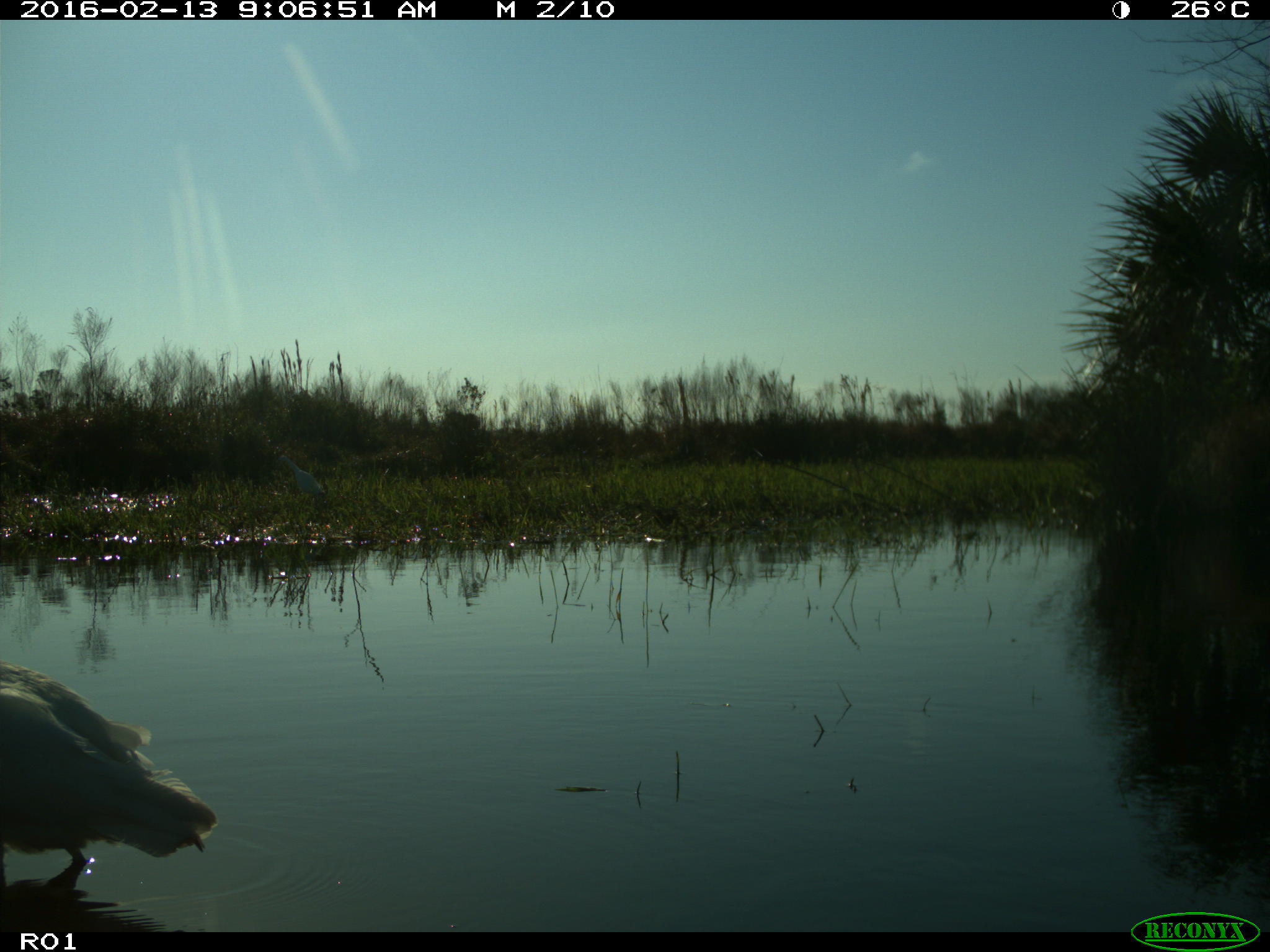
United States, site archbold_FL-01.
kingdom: Animalia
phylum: Chordata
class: Aves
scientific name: Aves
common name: birds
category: unidentified bird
Unidentified bird (birds) (Aves).